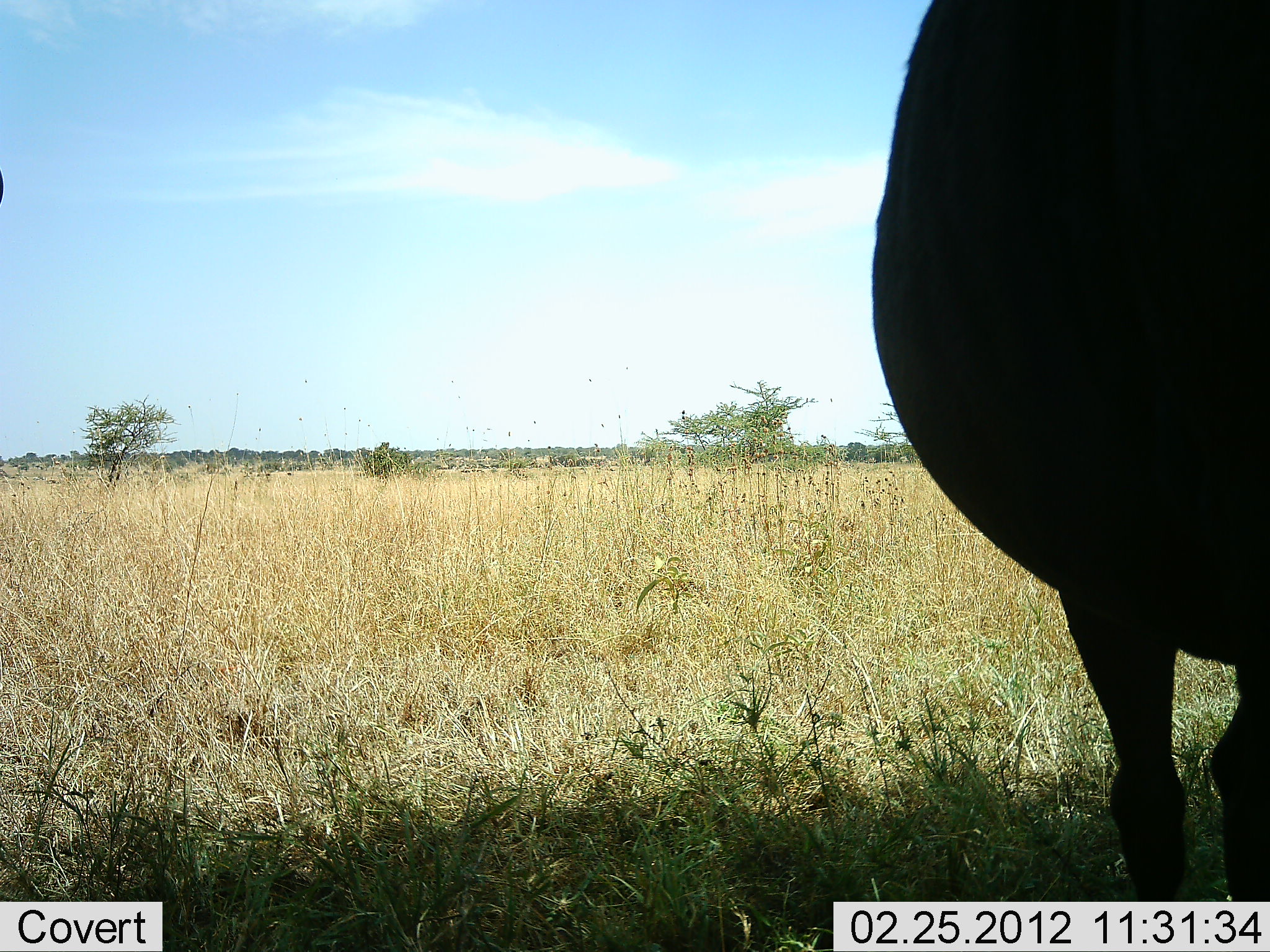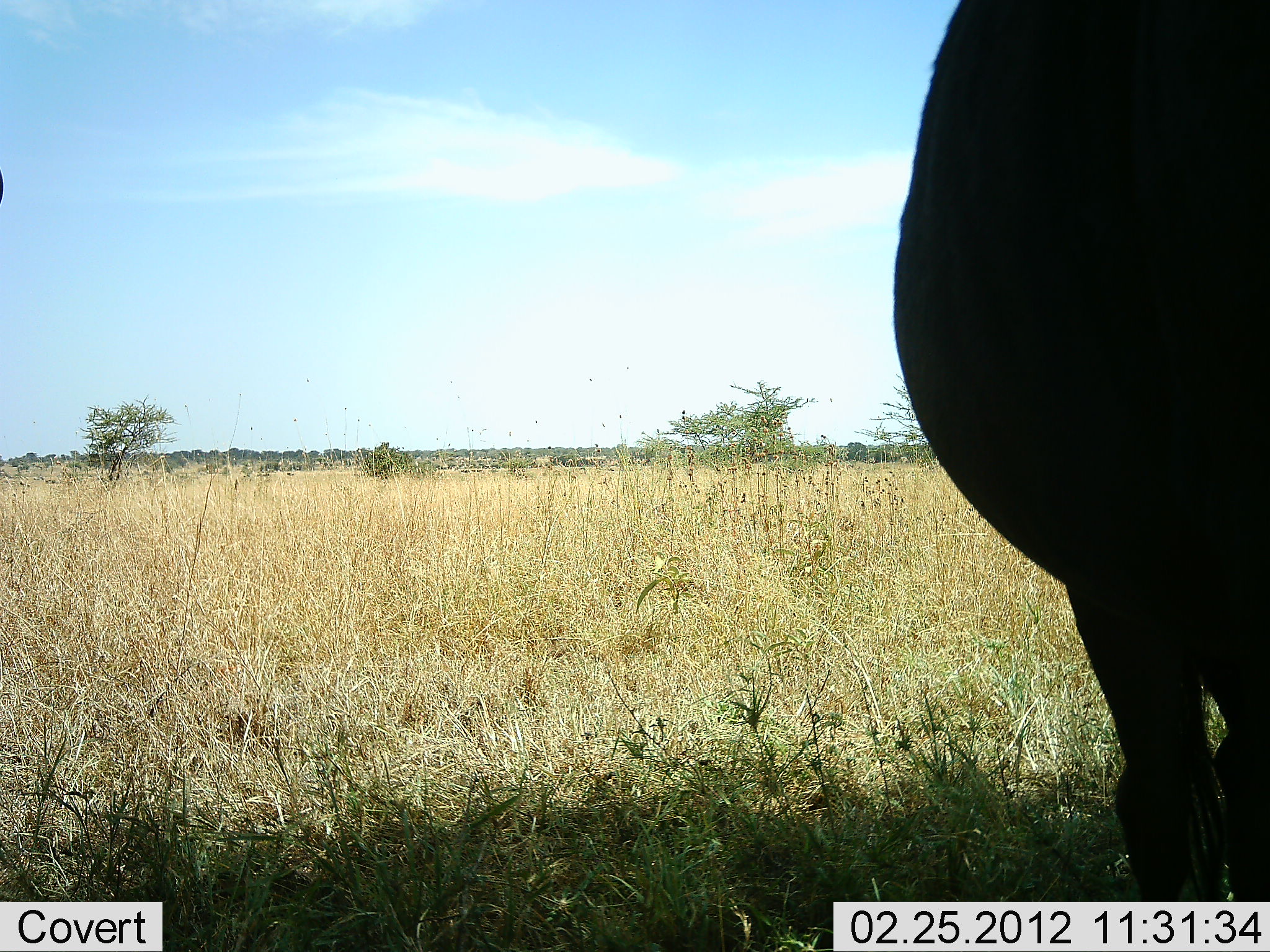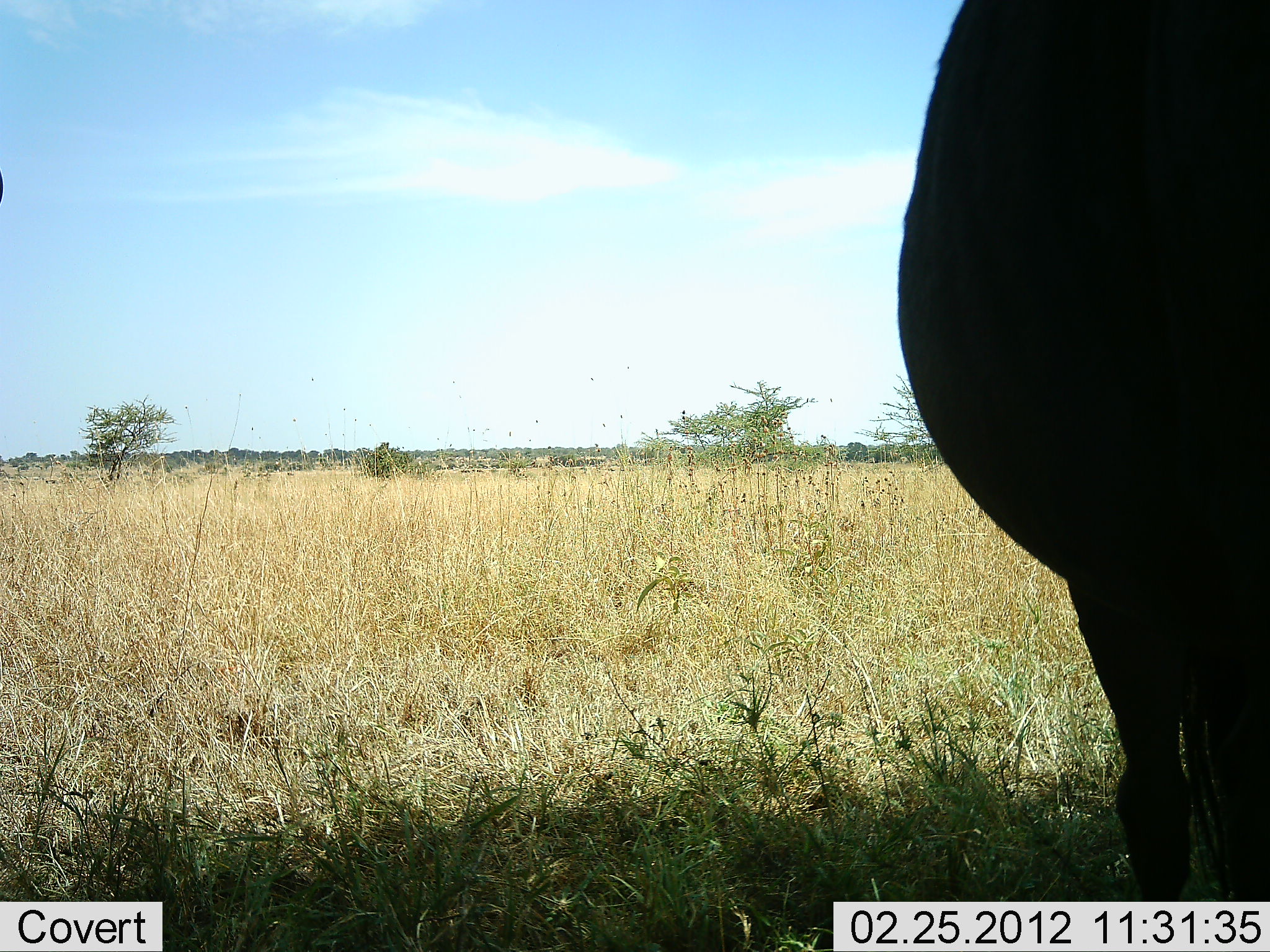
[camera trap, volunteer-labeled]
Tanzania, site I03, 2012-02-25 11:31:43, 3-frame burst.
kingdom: Animalia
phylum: Chordata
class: Mammalia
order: Artiodactyla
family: Bovidae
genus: Syncerus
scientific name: Syncerus caffer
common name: cape buffalo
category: buffalo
Buffalo (cape buffalo) (Syncerus caffer), count 1. Behavior (volunteer vote fractions): standing 88%, resting 0%, moving 12%, interacting 0%. Young present (vote fraction): 0%. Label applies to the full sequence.